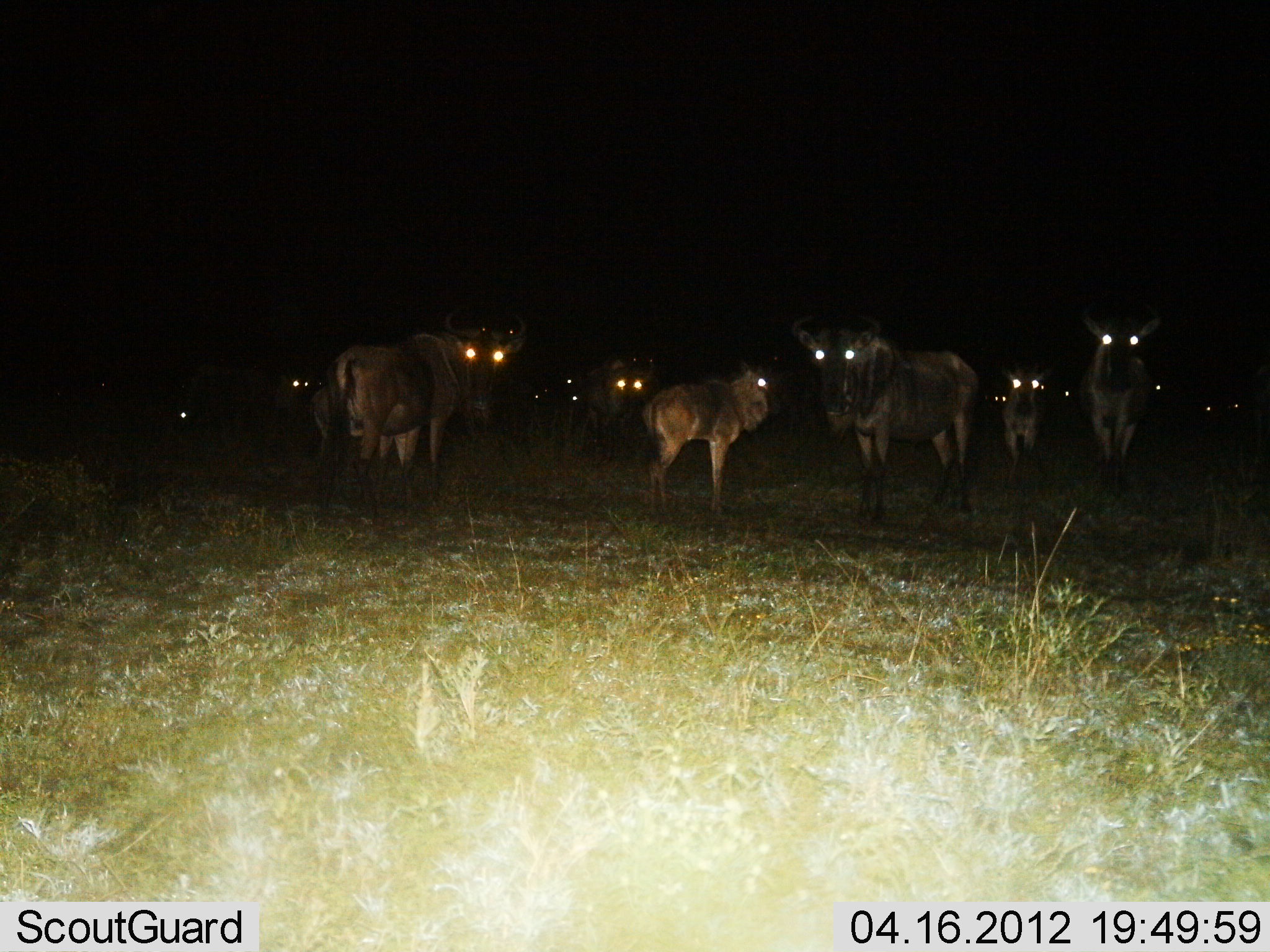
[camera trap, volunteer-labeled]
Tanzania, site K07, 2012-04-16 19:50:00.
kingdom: Animalia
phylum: Chordata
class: Mammalia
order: Artiodactyla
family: Bovidae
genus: Connochaetes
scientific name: Connochaetes taurinus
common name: blue wildebeest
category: wildebeest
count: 11-50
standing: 100%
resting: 8%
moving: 0%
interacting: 0%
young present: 60%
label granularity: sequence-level